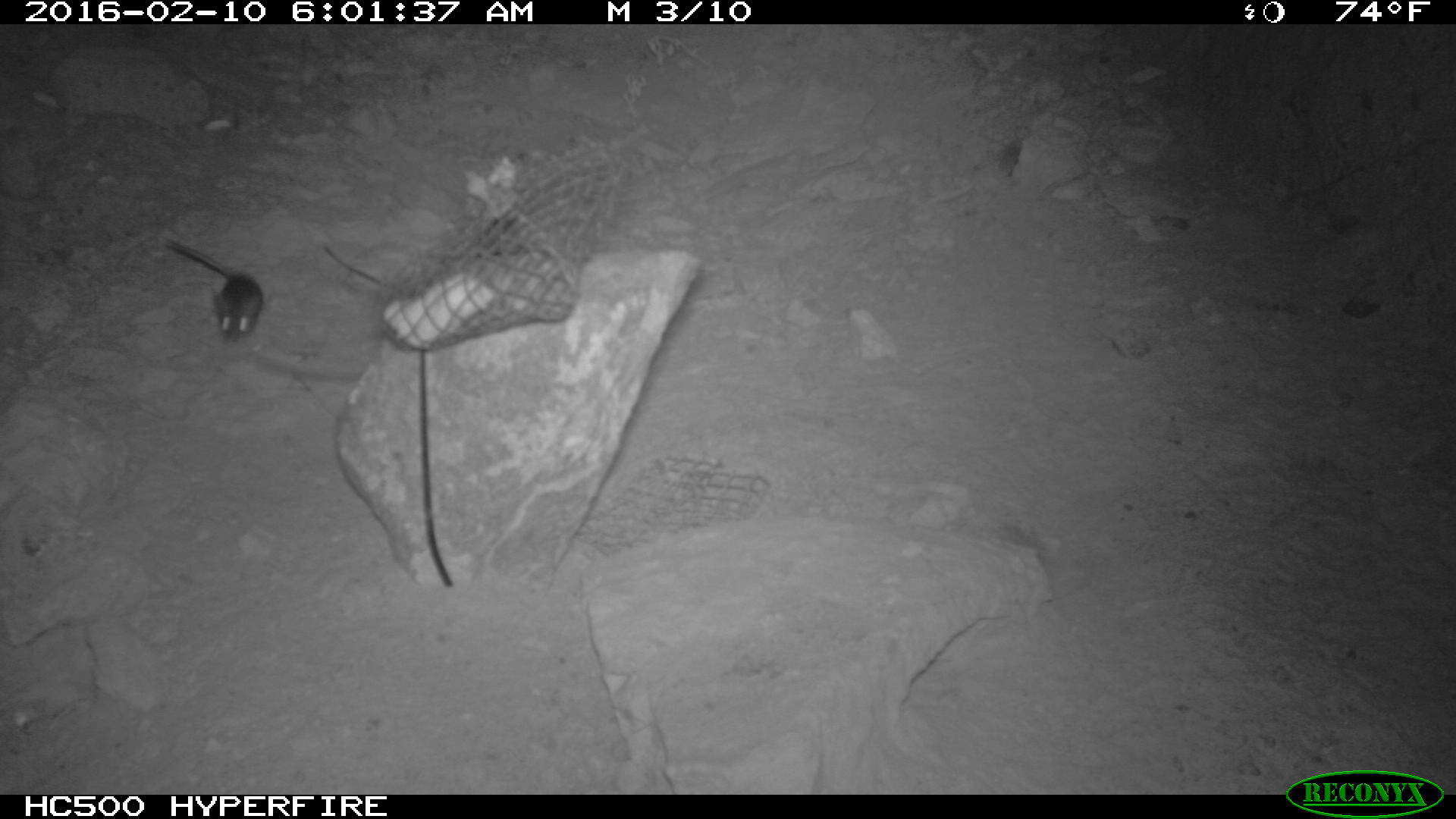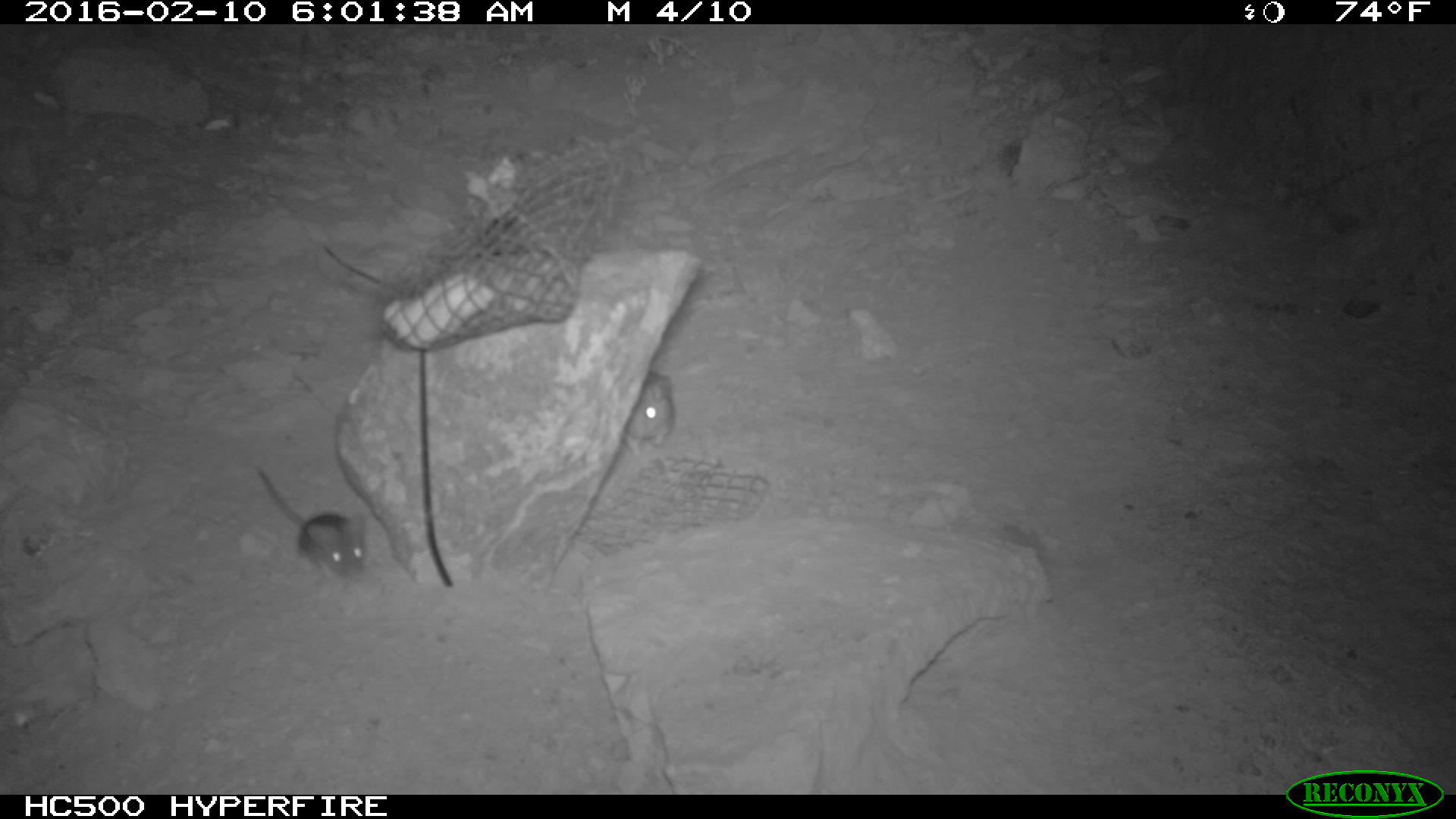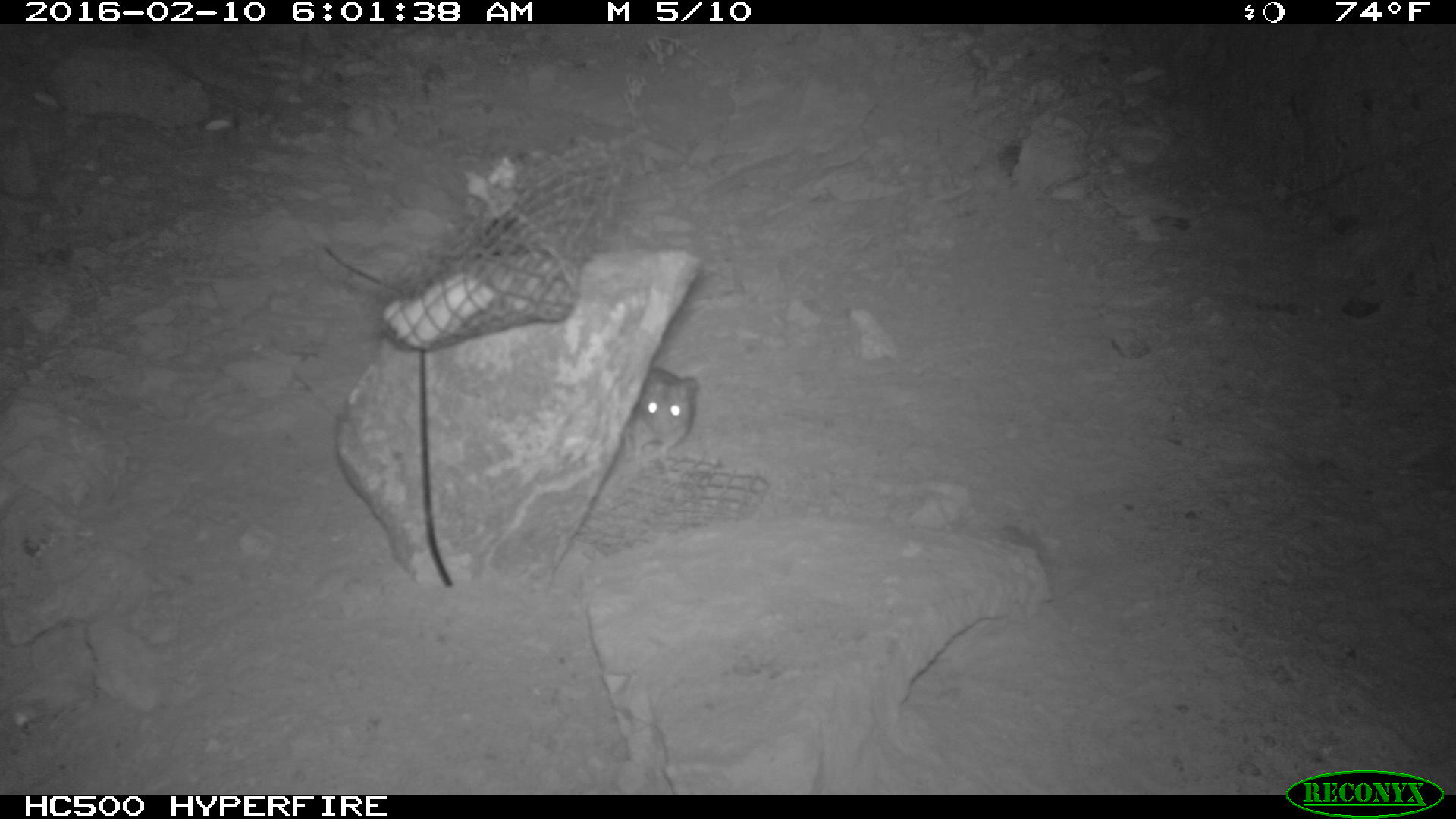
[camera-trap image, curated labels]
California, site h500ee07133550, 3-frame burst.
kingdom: Animalia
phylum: Chordata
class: Mammalia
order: Rodentia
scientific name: Rodentia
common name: rodent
Rodent (Rodentia).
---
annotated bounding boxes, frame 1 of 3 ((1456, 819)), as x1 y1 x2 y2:
rodent: 165 240 264 347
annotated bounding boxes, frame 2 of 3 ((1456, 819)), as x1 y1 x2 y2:
rodent: 256 467 366 580; 622 369 674 456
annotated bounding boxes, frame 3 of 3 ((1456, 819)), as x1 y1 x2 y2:
rodent: 623 366 698 463